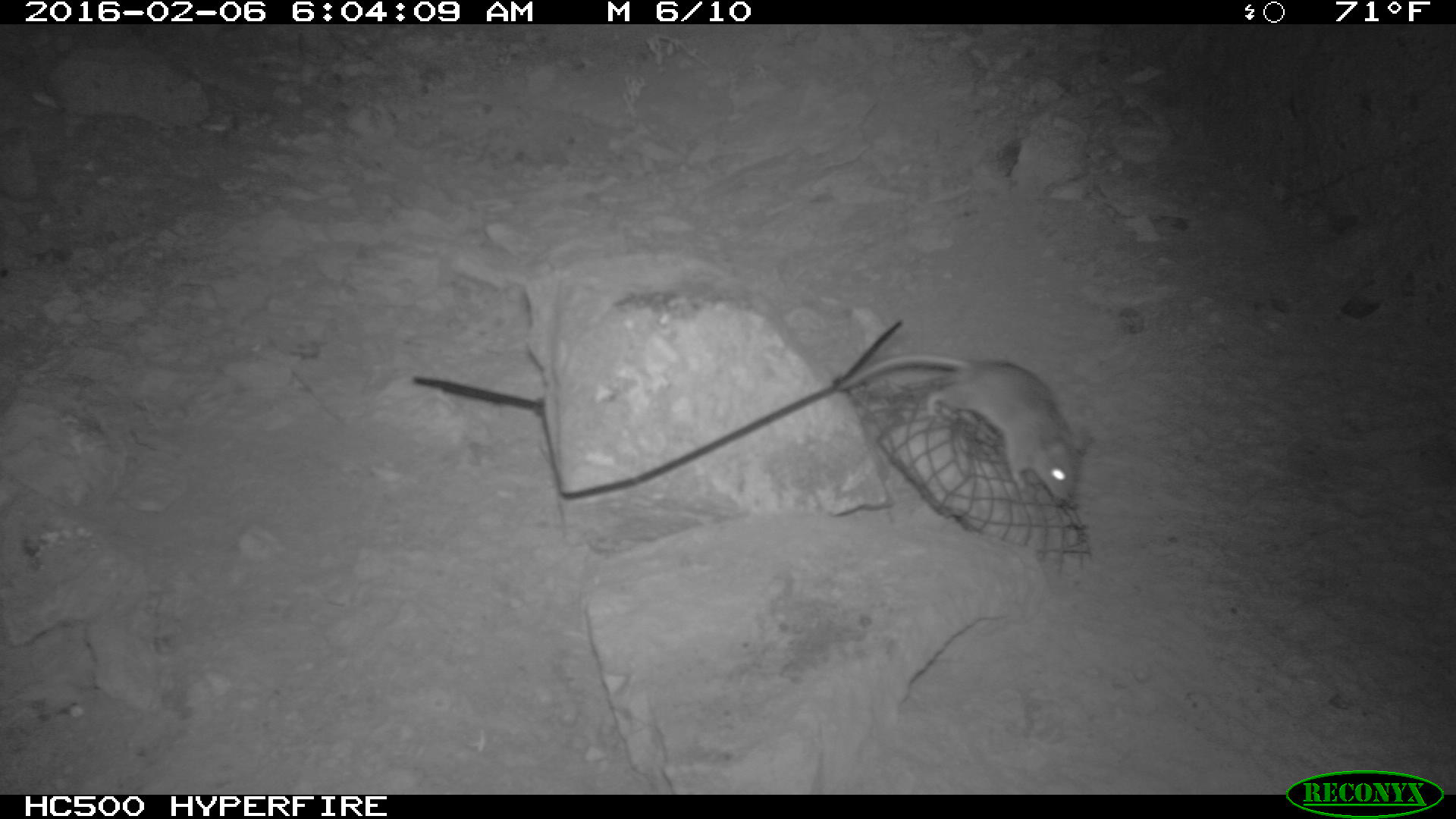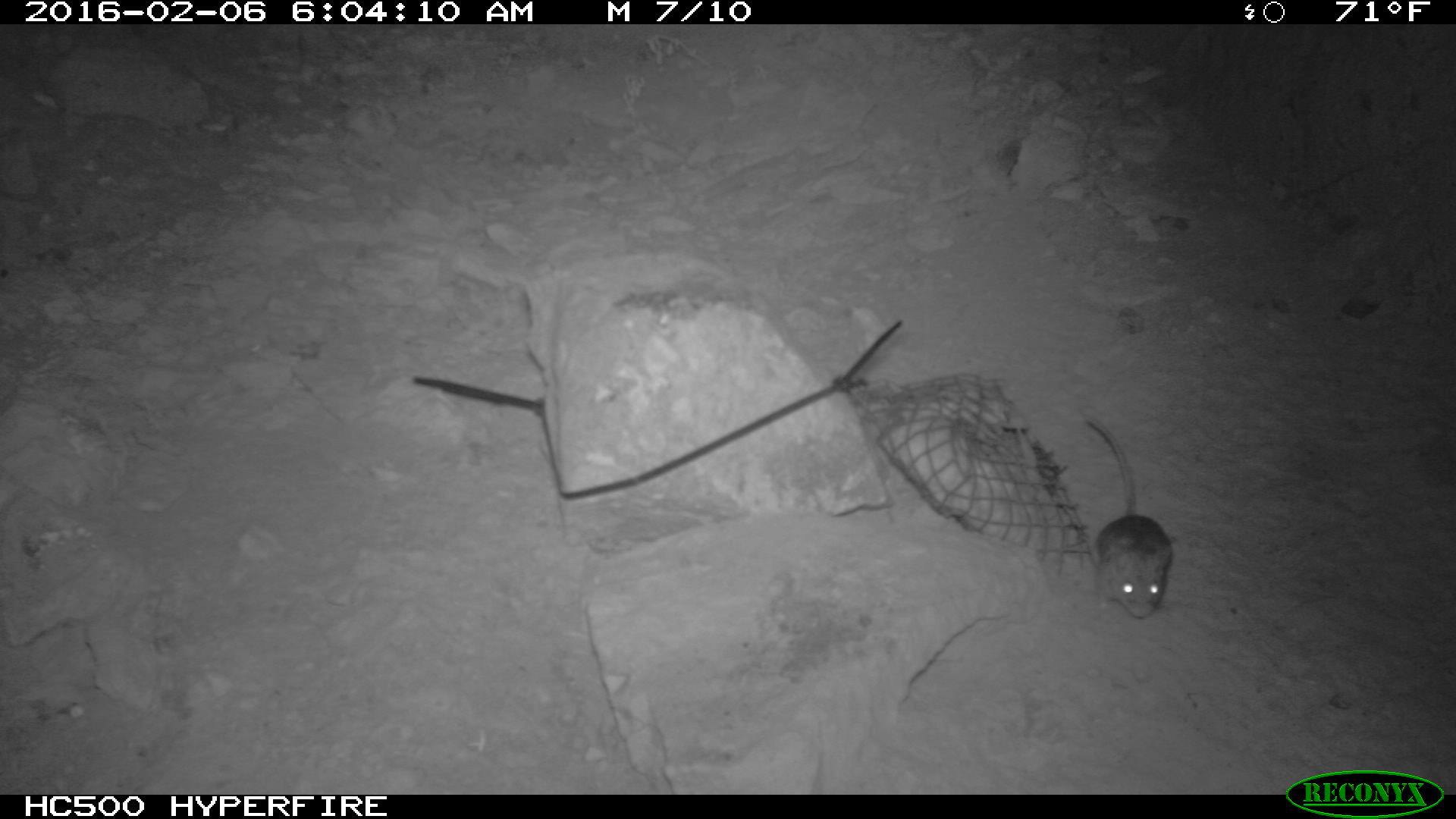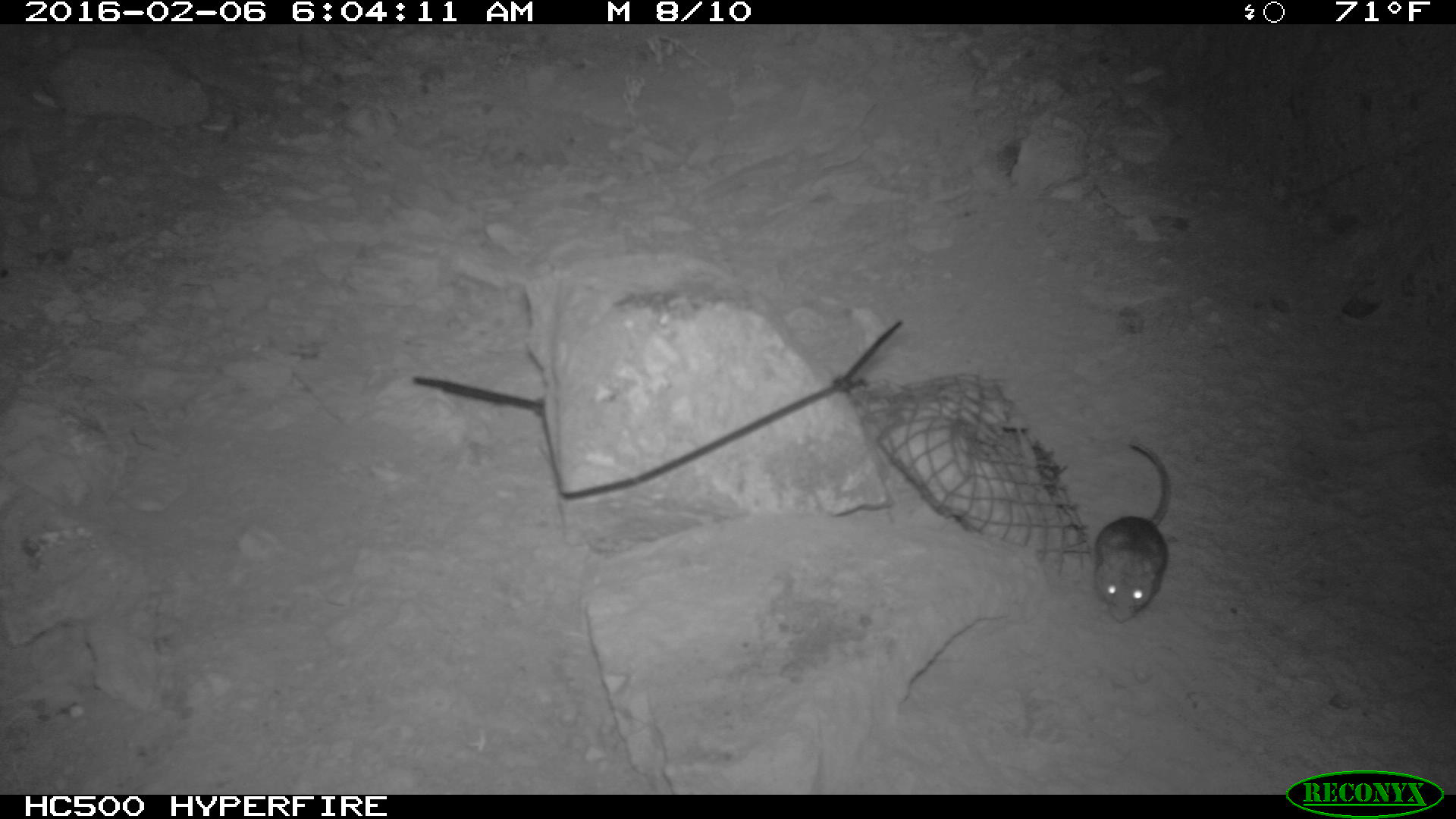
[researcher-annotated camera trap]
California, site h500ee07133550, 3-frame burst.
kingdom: Animalia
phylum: Chordata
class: Mammalia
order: Rodentia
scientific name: Rodentia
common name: rodent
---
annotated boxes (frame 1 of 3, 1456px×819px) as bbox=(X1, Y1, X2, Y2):
rodent: bbox=(836, 353, 1091, 500)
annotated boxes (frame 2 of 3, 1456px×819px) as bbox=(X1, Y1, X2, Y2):
rodent: bbox=(1085, 415, 1172, 620)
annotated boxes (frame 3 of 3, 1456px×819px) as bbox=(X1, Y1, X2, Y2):
rodent: bbox=(1091, 441, 1170, 623)